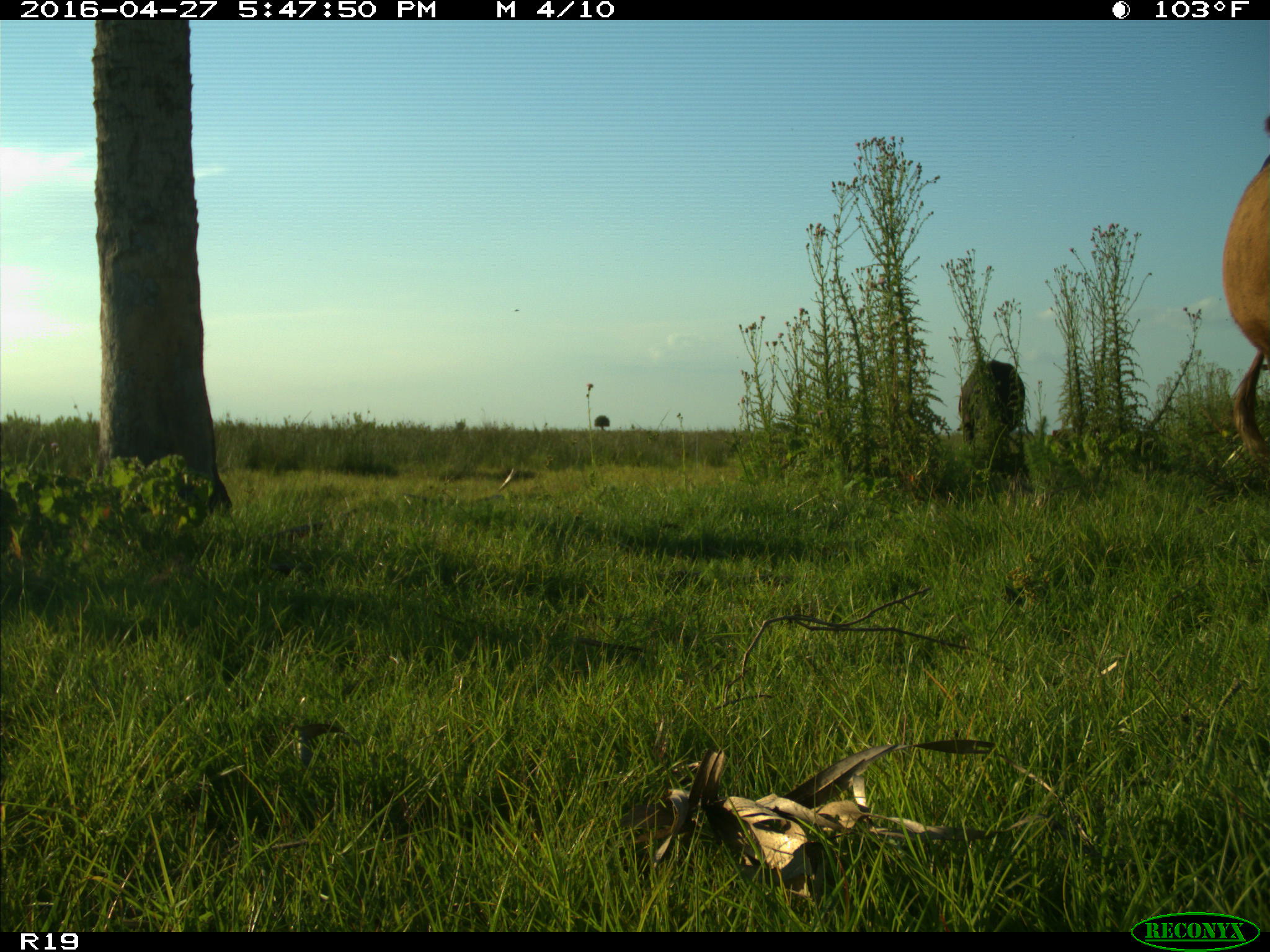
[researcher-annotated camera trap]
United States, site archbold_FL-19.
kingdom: Animalia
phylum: Chordata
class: Mammalia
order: Artiodactyla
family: Bovidae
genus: Bos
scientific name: Bos taurus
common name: domestic cow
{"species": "Bos taurus (domestic cow)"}